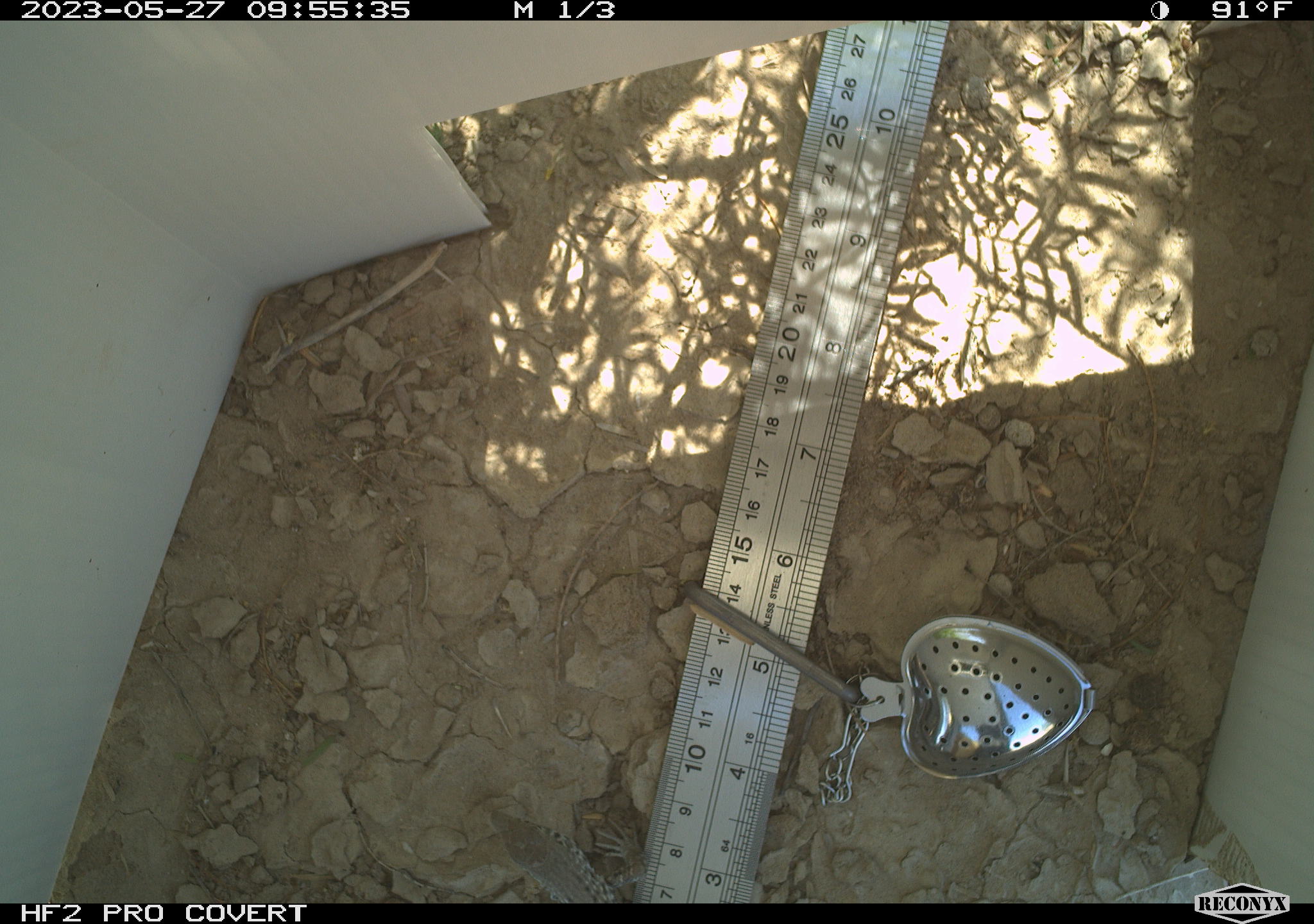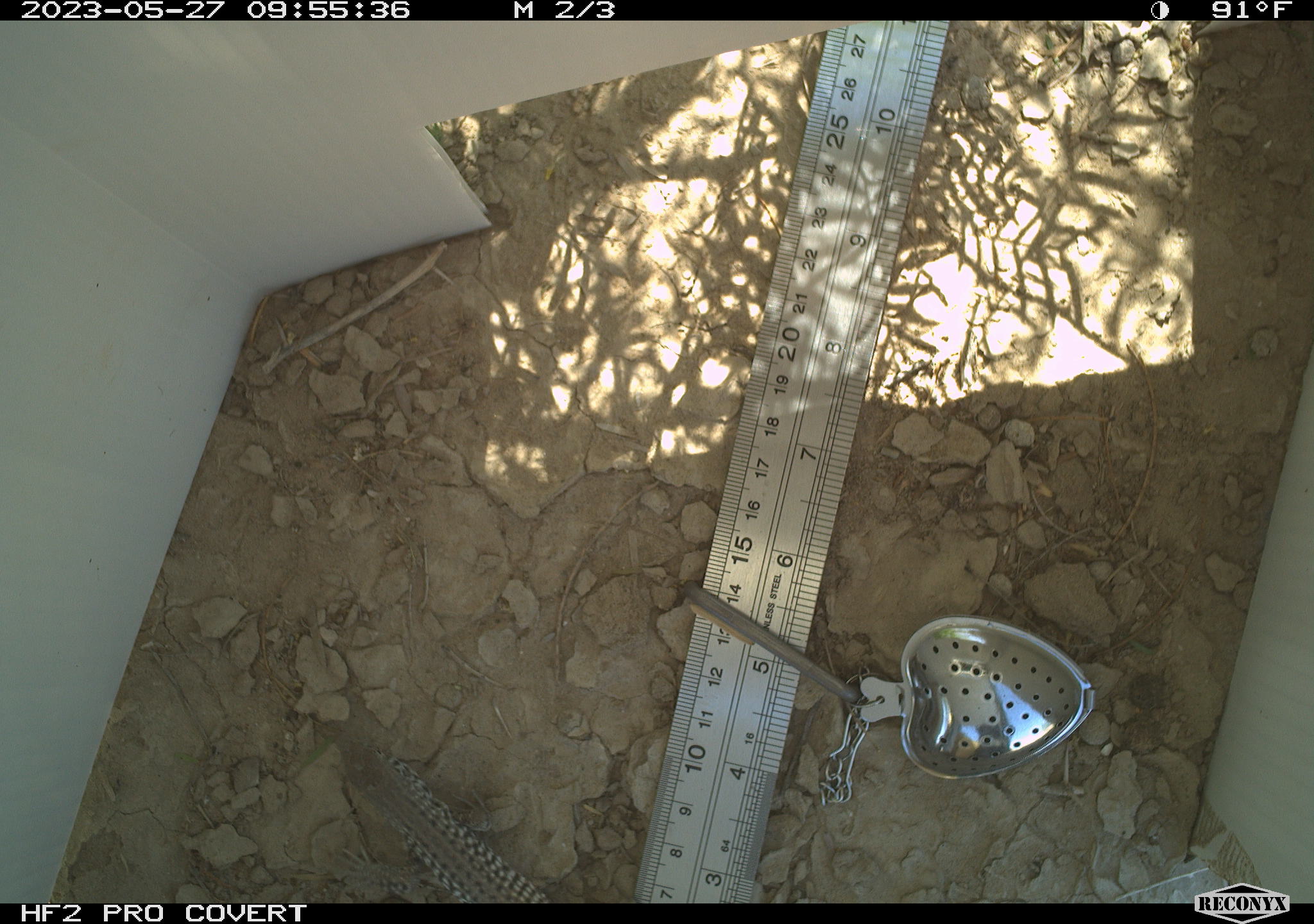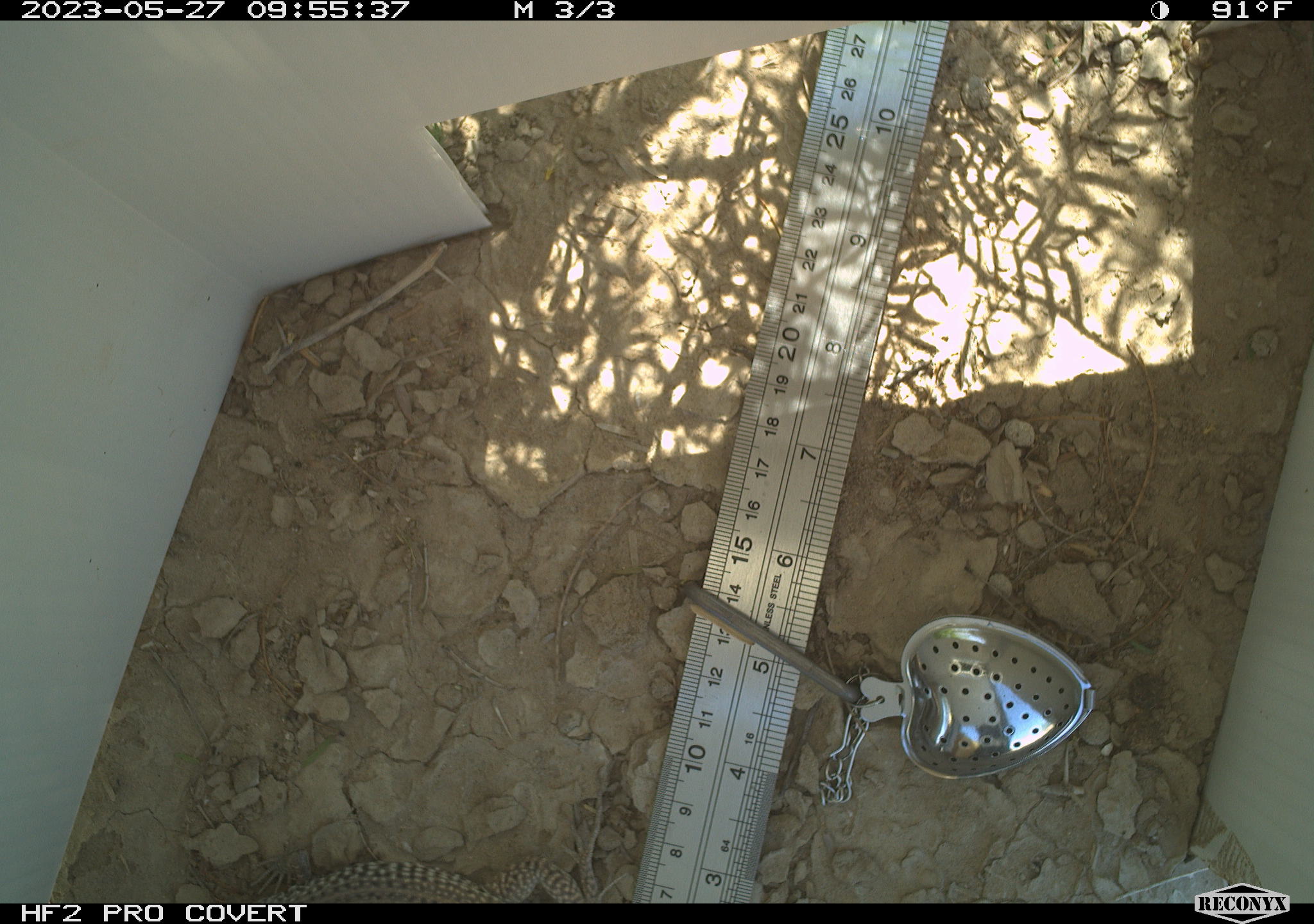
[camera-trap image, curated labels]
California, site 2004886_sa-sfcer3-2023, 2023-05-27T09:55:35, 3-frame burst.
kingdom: Animalia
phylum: Chordata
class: Reptilia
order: Squamata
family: Teiidae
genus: Aspidoscelis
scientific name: Aspidoscelis tigris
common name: western whiptail